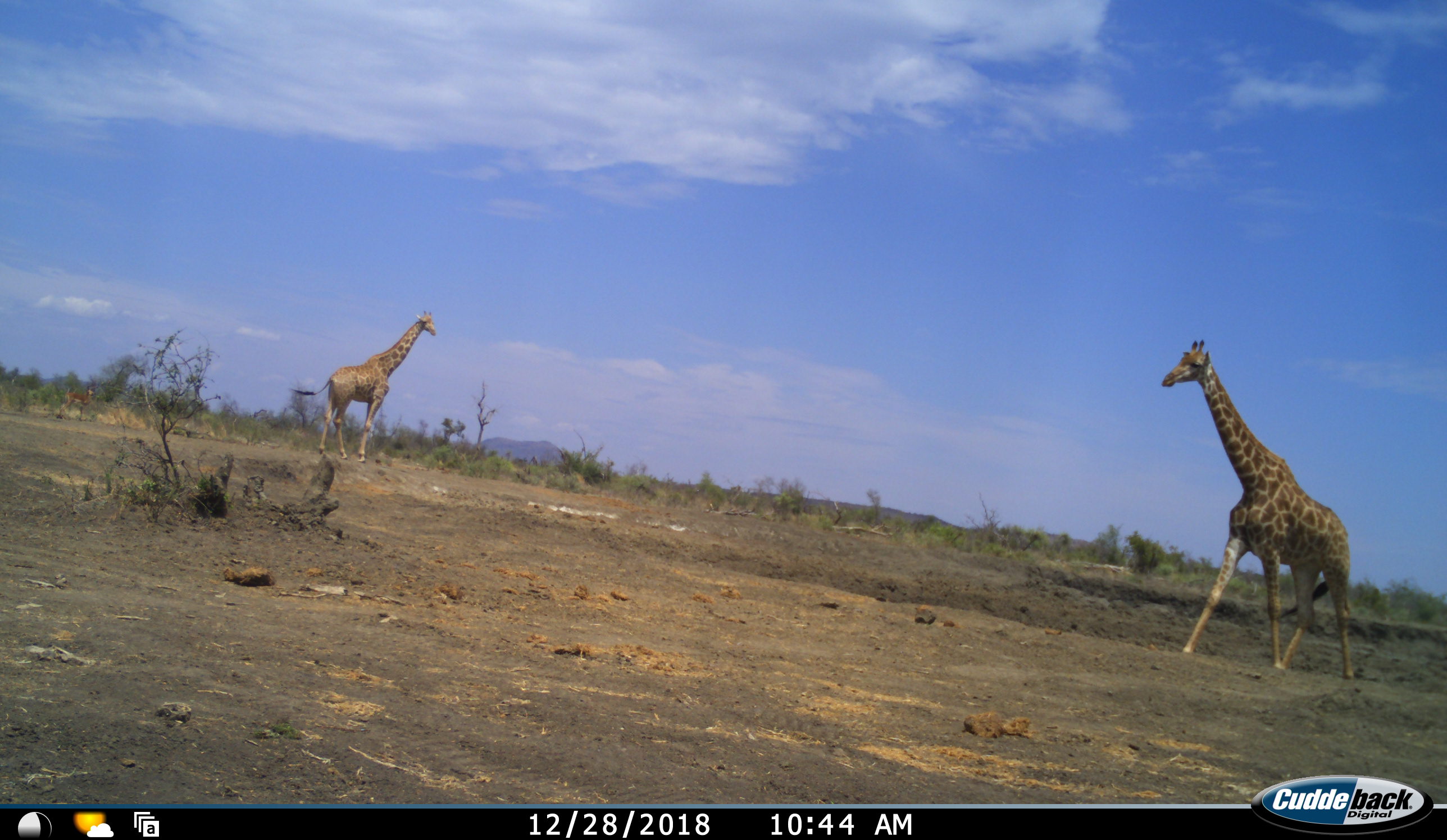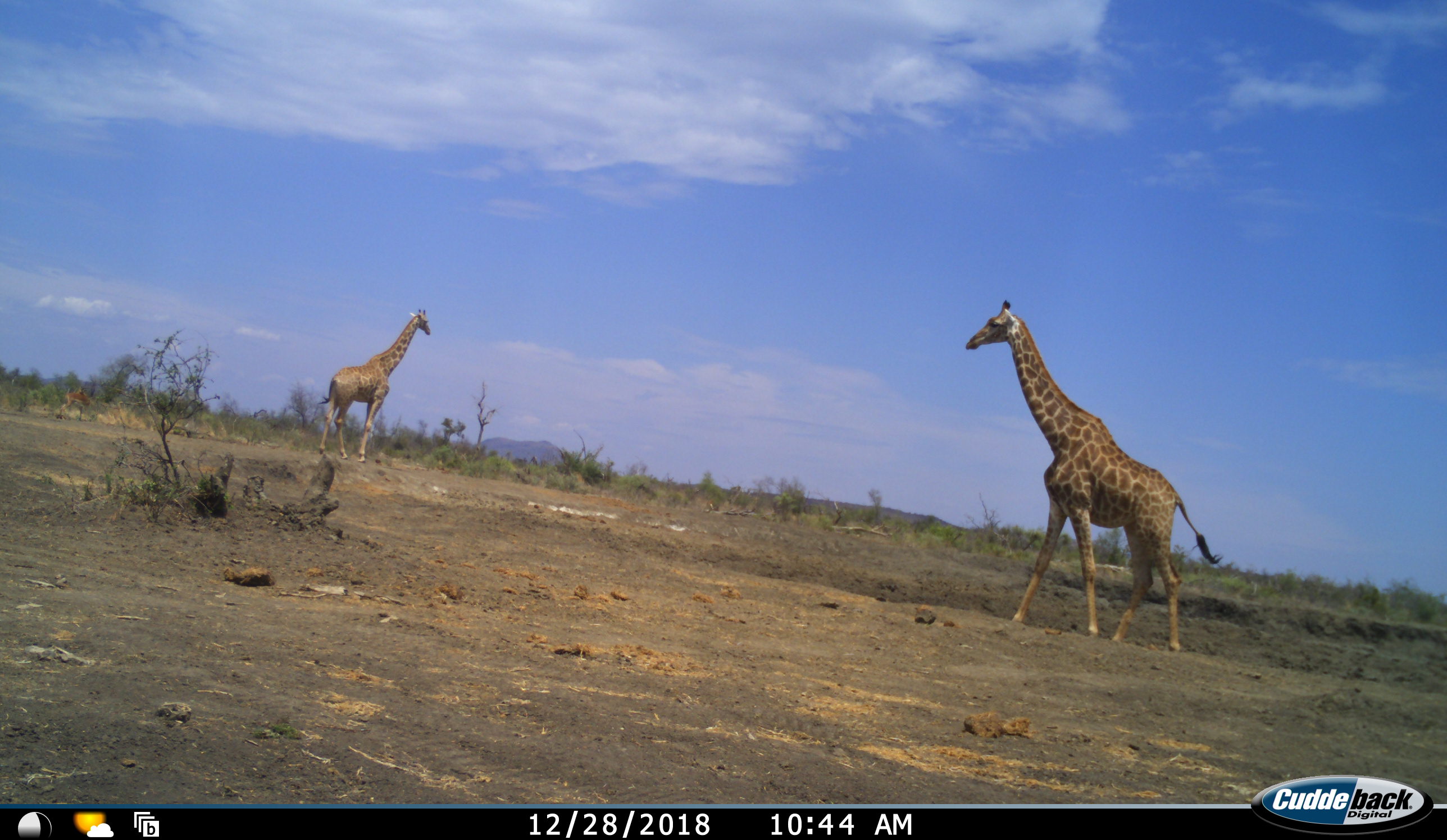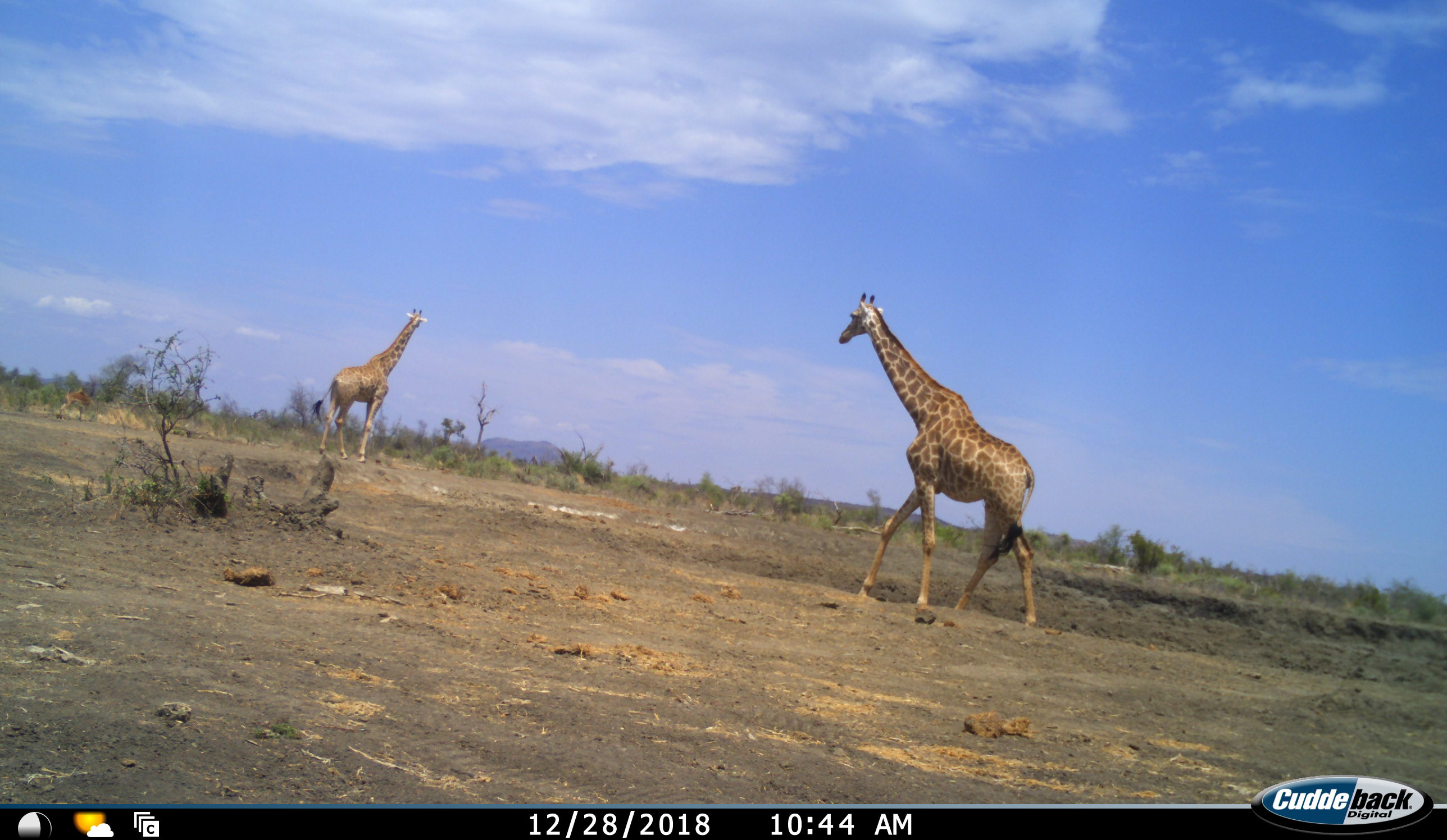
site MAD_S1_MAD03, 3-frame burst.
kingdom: Animalia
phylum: Chordata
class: Mammalia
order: Artiodactyla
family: Giraffidae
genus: Giraffa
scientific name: Giraffa camelopardalis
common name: giraffe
Giraffe (Giraffa camelopardalis), count 2. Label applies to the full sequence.